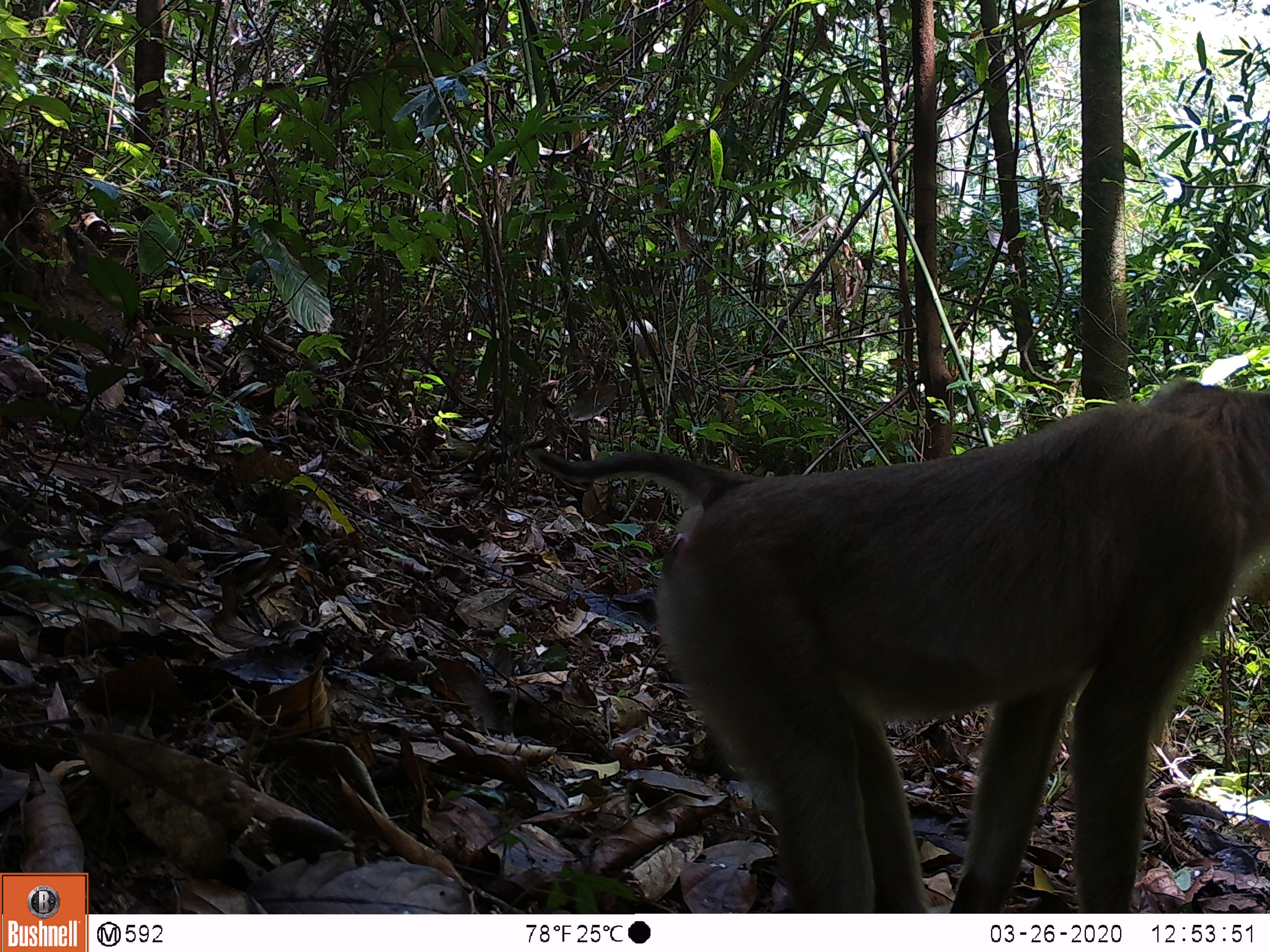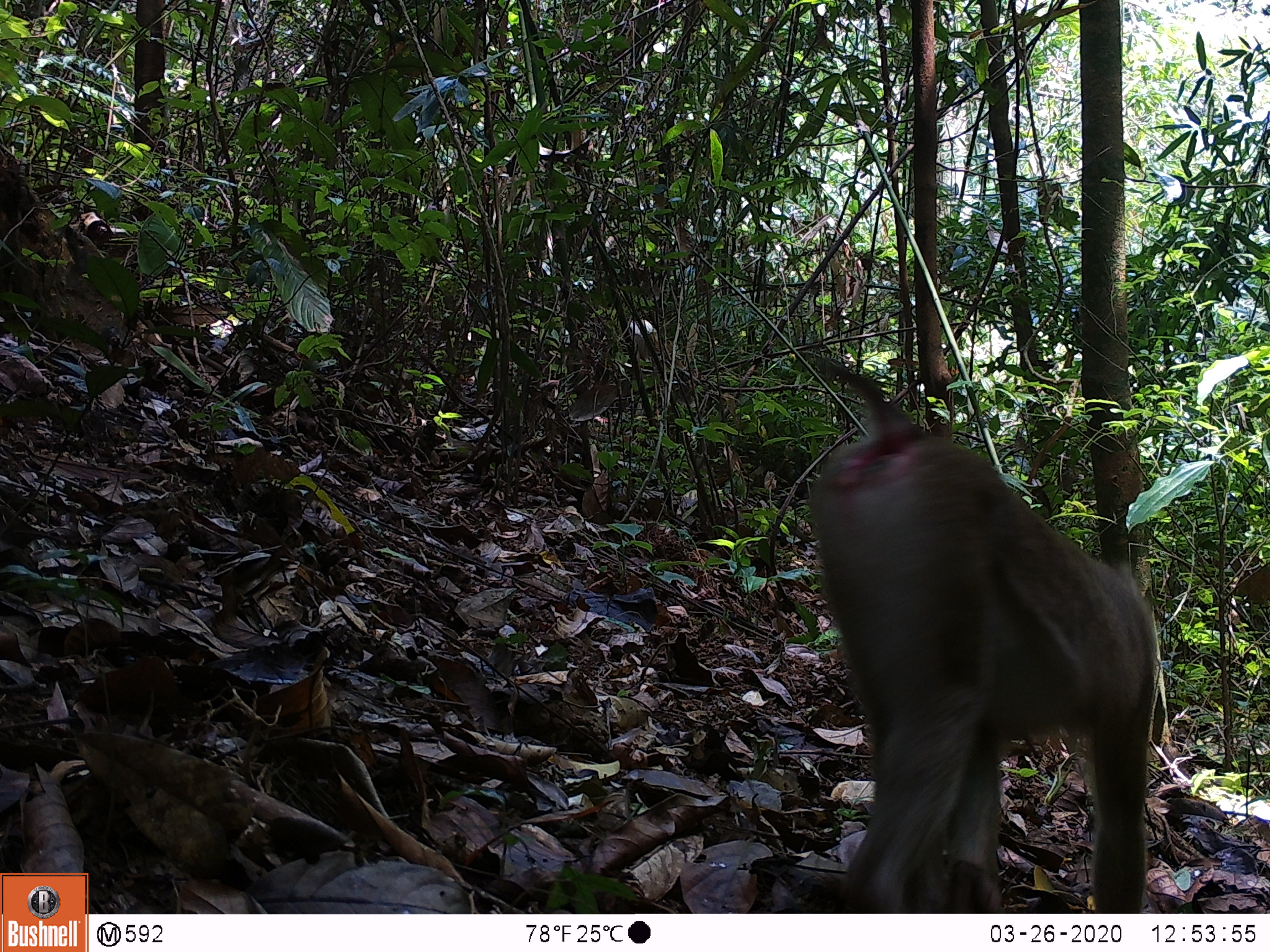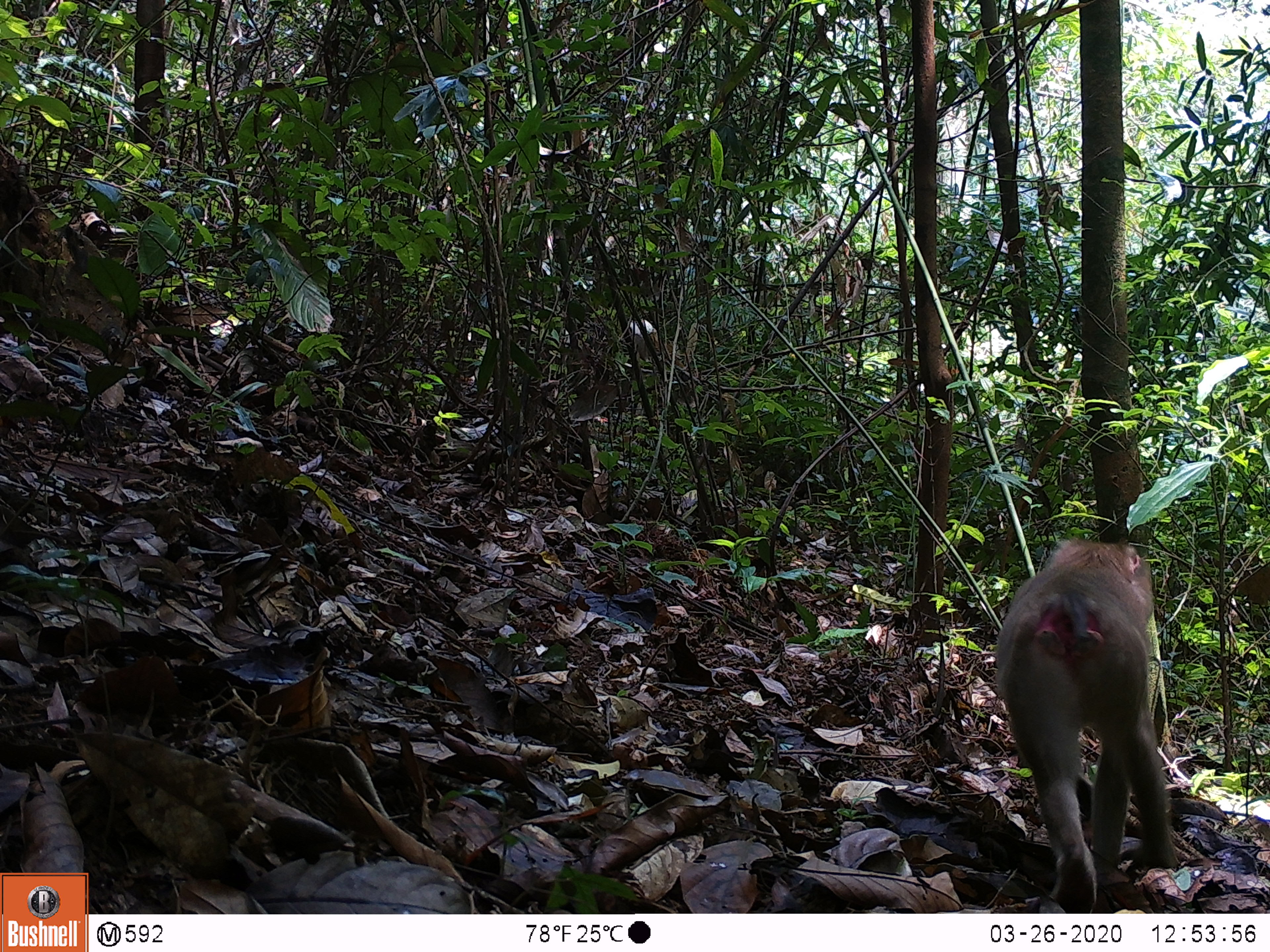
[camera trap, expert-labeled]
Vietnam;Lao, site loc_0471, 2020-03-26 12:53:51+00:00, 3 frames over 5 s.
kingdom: Animalia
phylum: Chordata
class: Mammalia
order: Primates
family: Cercopithecidae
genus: Macaca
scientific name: Macaca nemestrina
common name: pig-tailed macaque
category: pig tailed macaque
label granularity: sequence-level